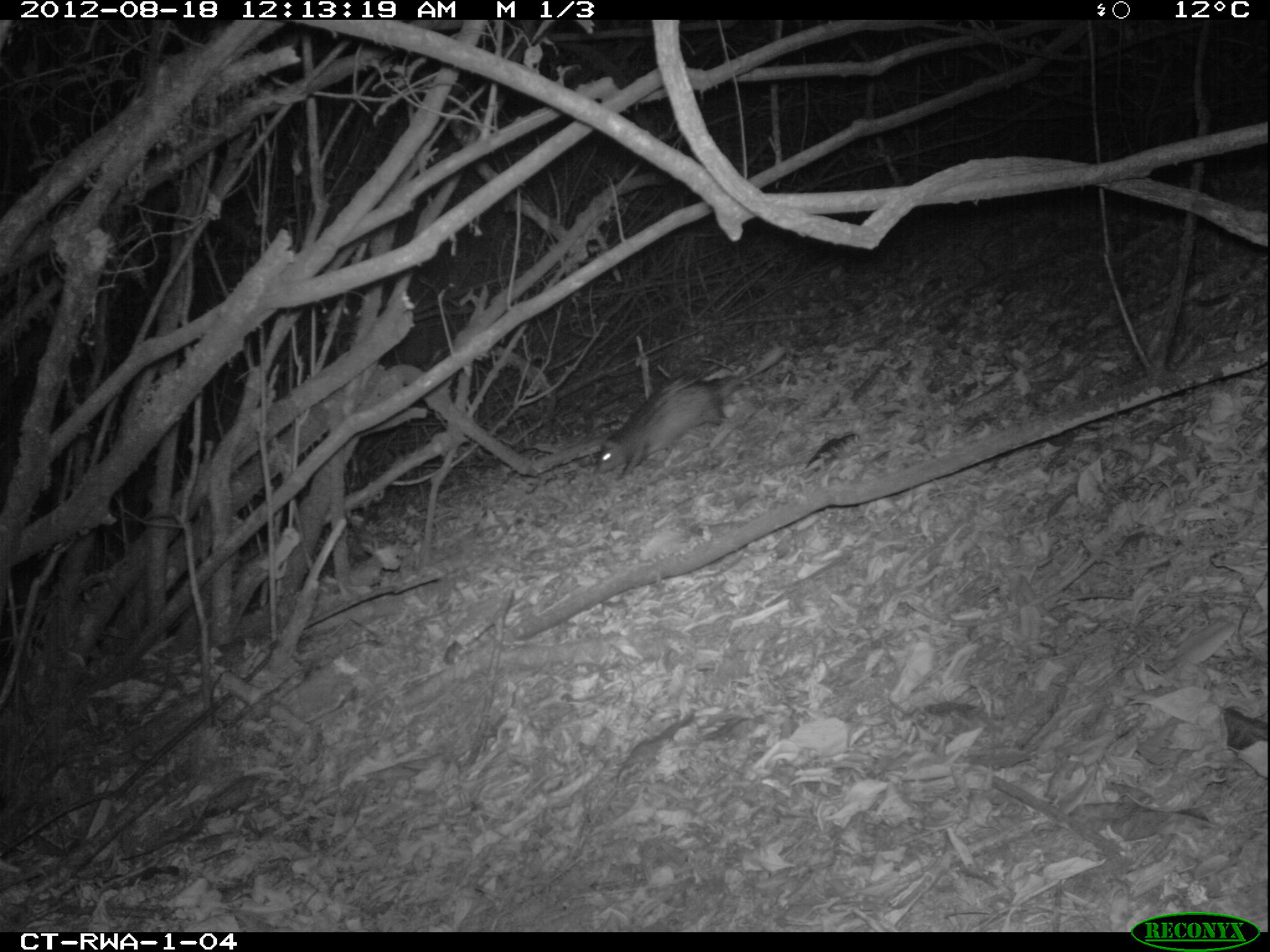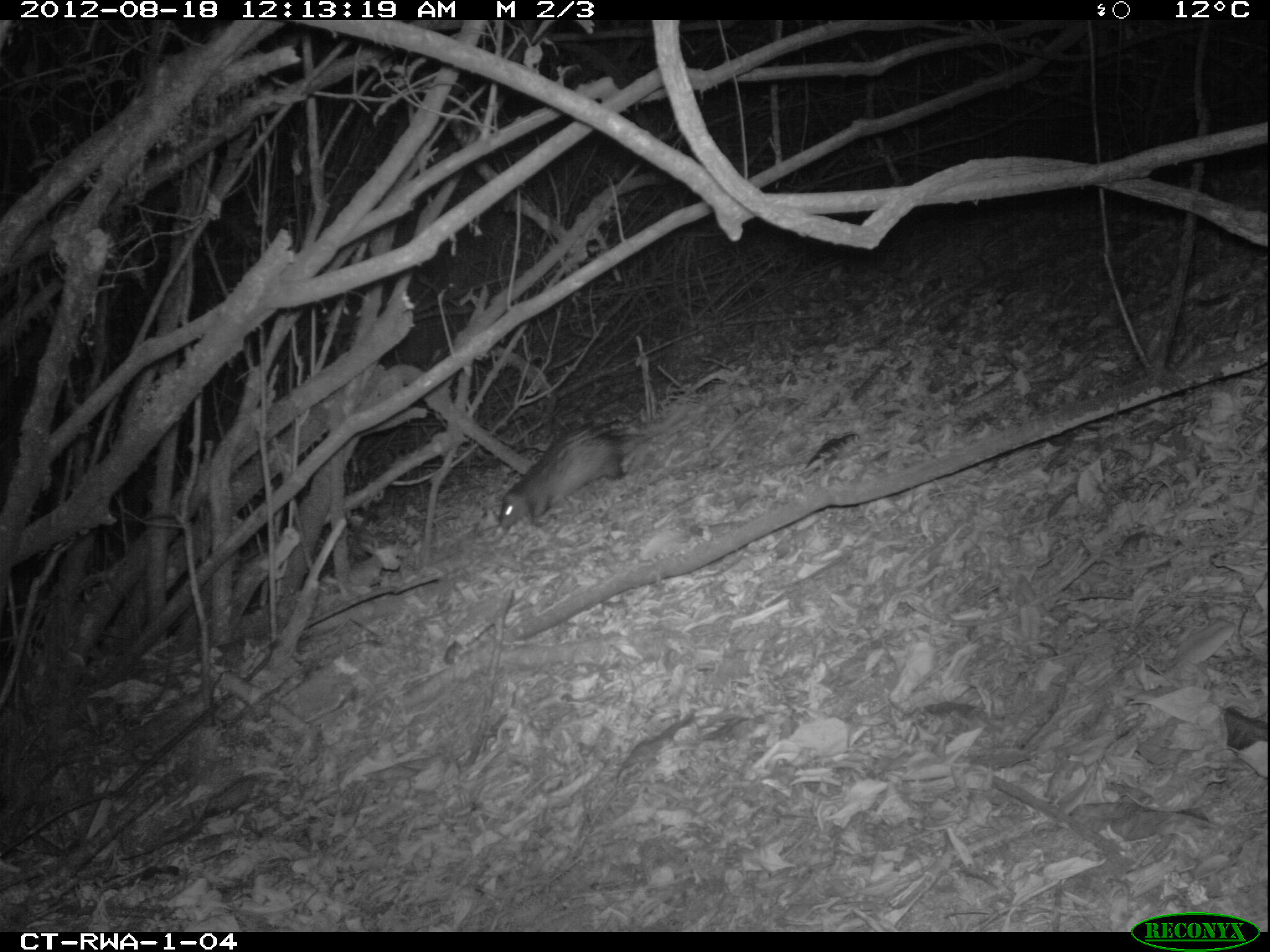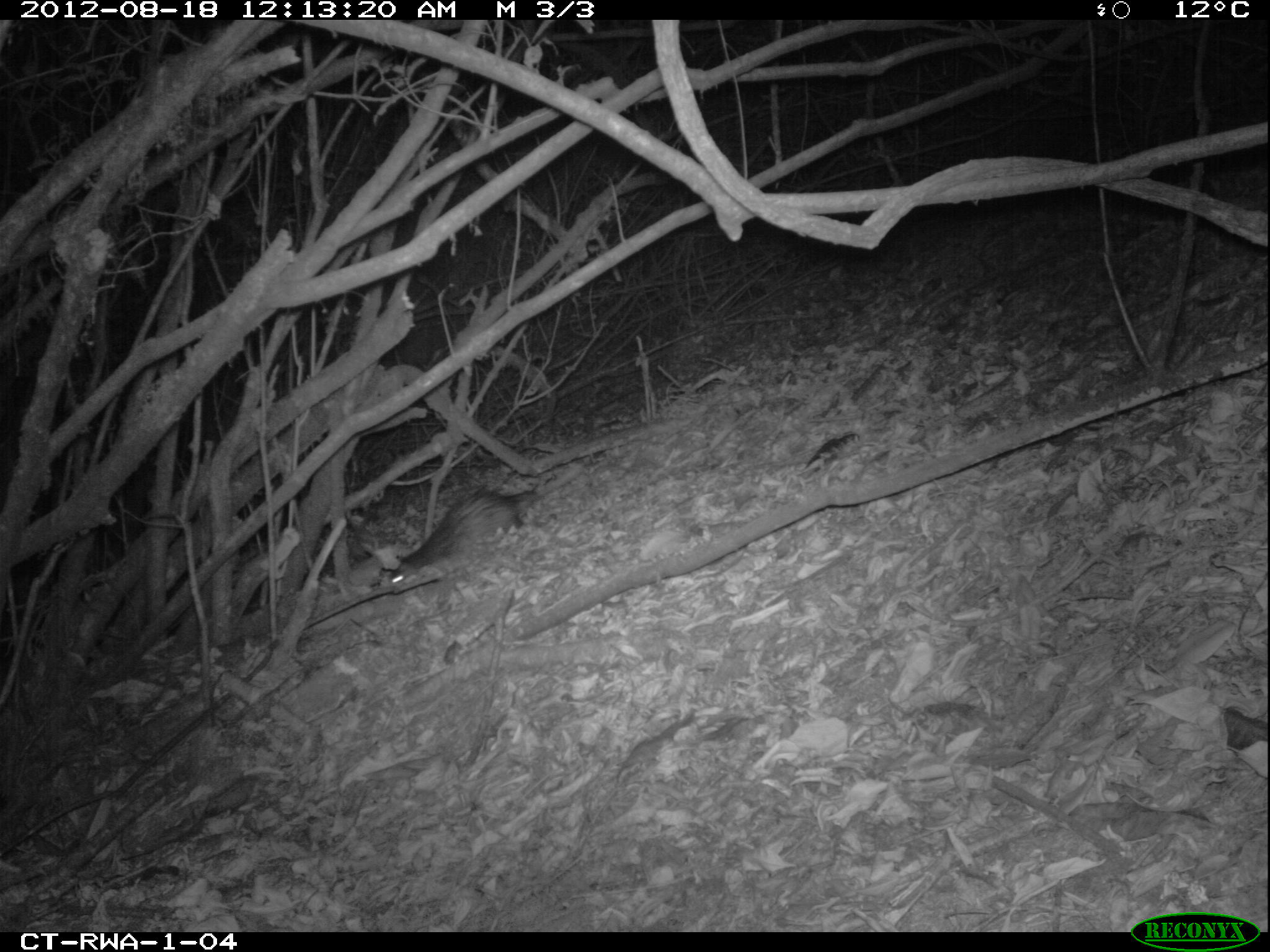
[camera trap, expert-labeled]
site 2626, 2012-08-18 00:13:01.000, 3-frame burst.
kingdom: Animalia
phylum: Chordata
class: Mammalia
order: Rodentia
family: Hystricidae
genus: Atherurus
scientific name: Atherurus africanus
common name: african brush-tailed porcupine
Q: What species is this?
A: Atherurus africanus (african brush-tailed porcupine).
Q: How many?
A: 1.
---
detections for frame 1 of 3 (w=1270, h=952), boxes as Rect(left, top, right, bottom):
atherurus africanus: Rect(591, 346, 785, 481)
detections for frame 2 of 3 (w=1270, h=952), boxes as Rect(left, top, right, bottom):
atherurus africanus: Rect(496, 402, 687, 533)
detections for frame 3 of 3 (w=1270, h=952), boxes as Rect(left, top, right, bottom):
atherurus africanus: Rect(384, 461, 583, 594)